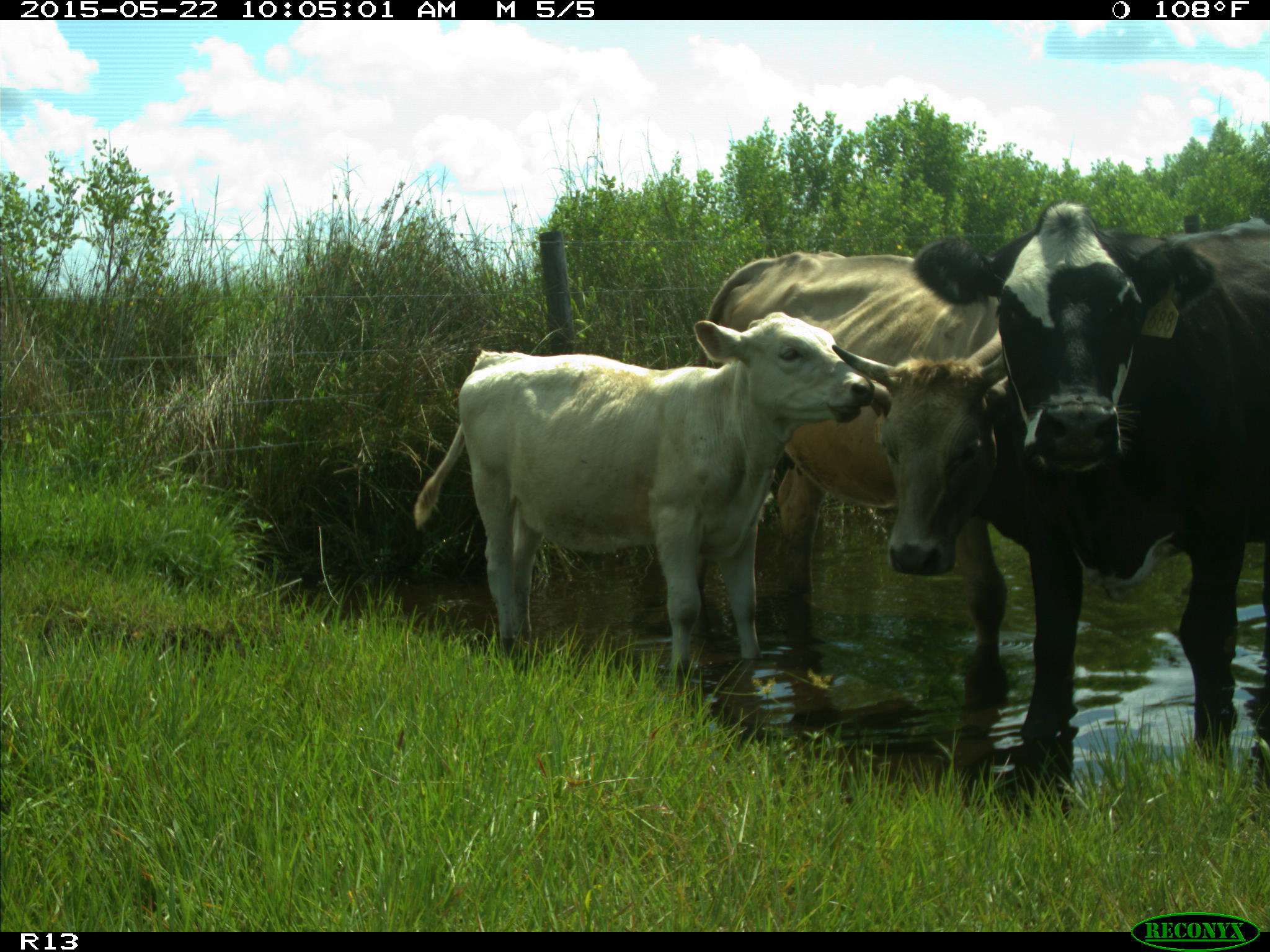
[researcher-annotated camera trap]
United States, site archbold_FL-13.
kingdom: Animalia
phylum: Chordata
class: Mammalia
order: Artiodactyla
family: Bovidae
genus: Bos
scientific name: Bos taurus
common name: domestic cow